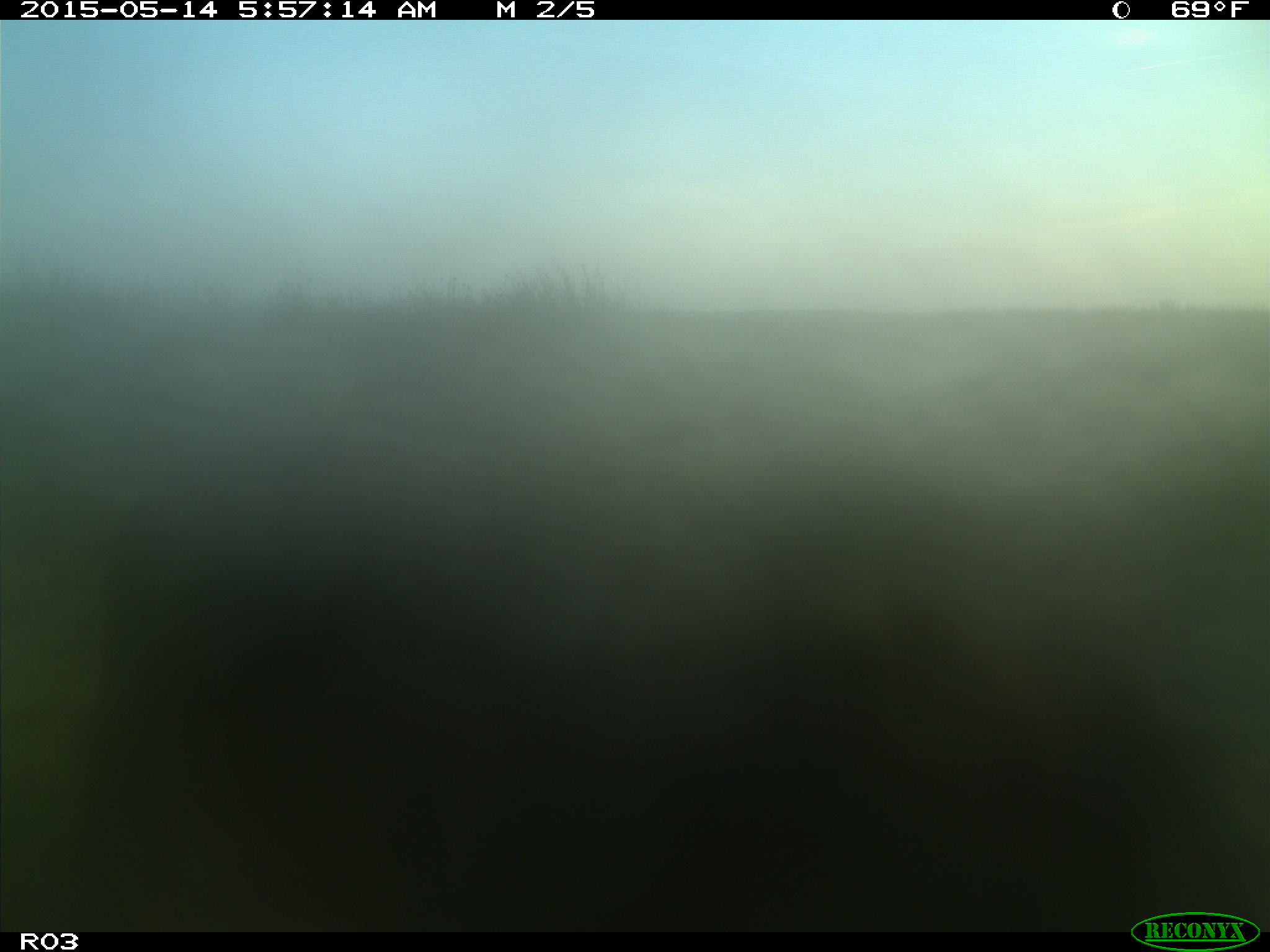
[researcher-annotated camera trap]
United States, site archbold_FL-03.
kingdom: Animalia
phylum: Chordata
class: Mammalia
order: Artiodactyla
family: Bovidae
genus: Bos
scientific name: Bos taurus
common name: domestic cow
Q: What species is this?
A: Bos taurus (domestic cow).